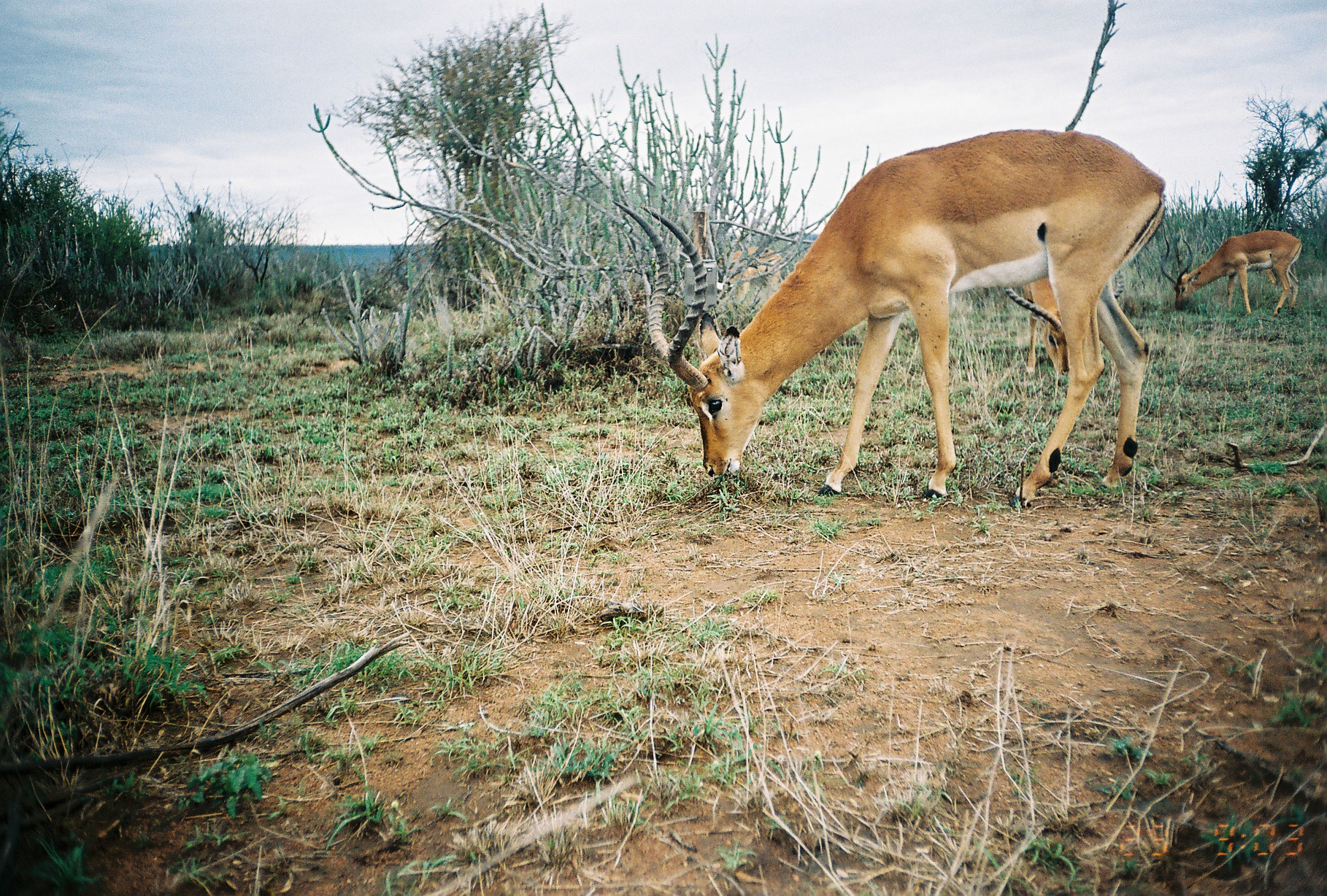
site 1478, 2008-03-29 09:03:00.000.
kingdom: Animalia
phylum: Chordata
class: Mammalia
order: Artiodactyla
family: Bovidae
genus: Aepyceros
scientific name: Aepyceros melampus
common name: impala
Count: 4.